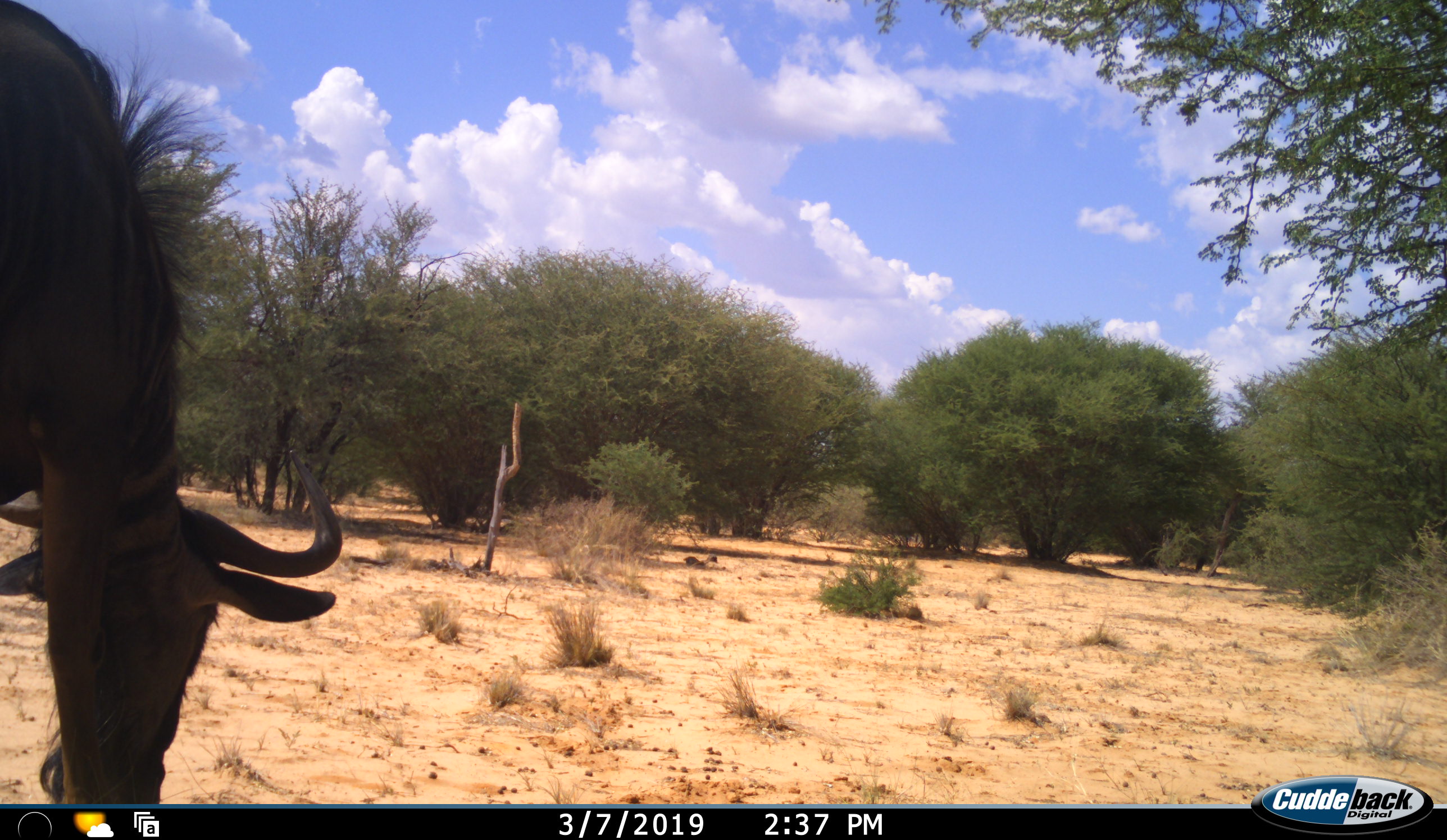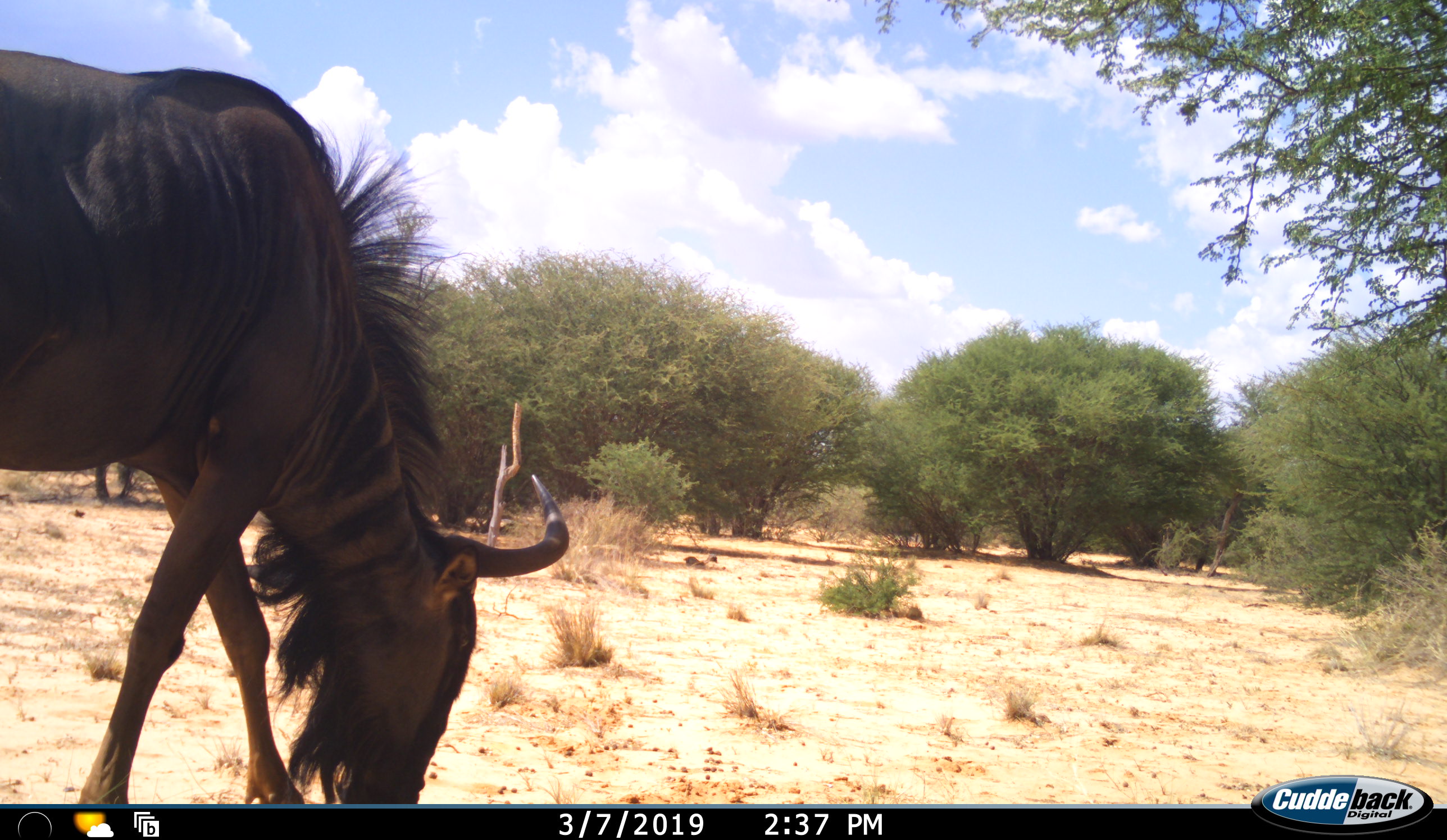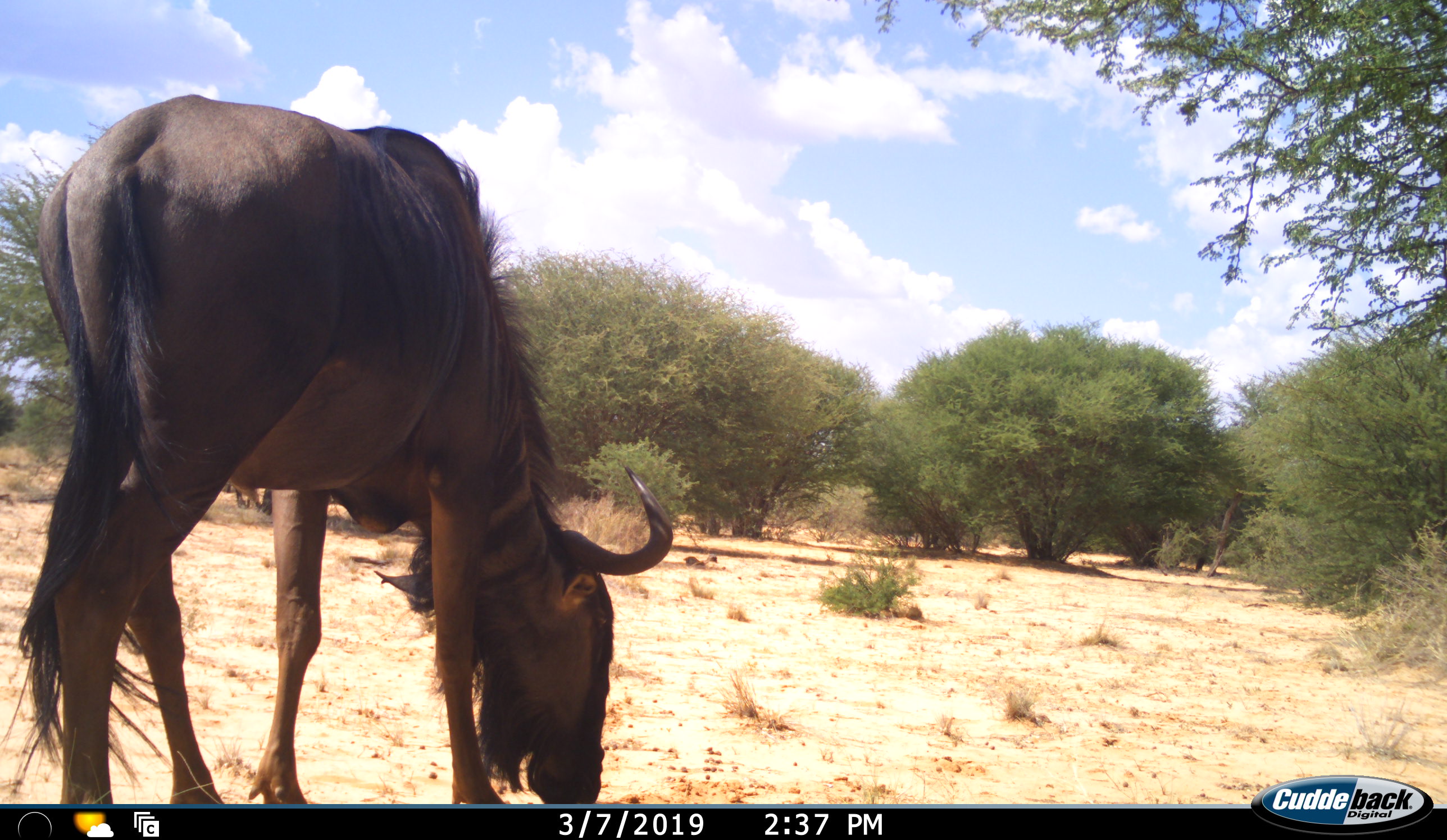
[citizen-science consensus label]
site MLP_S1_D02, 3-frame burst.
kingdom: Animalia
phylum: Chordata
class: Mammalia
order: Artiodactyla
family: Bovidae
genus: Connochaetes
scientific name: Connochaetes taurinus taurinus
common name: blue wildebeest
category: wildebeestblue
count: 1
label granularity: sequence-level